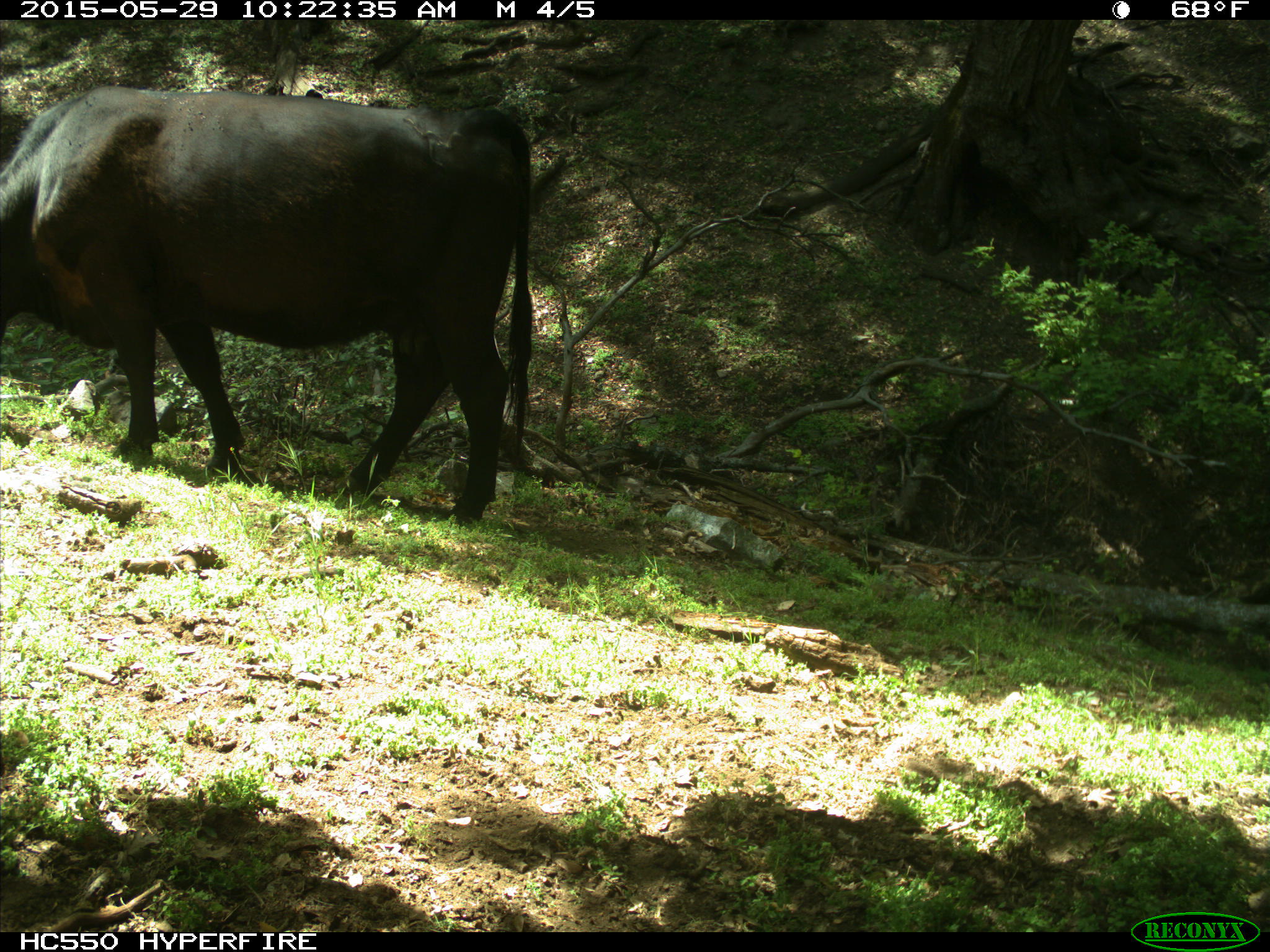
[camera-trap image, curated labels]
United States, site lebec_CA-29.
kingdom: Animalia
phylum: Chordata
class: Mammalia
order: Artiodactyla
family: Bovidae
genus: Bos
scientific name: Bos taurus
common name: domestic cow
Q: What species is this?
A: Bos taurus (domestic cow).